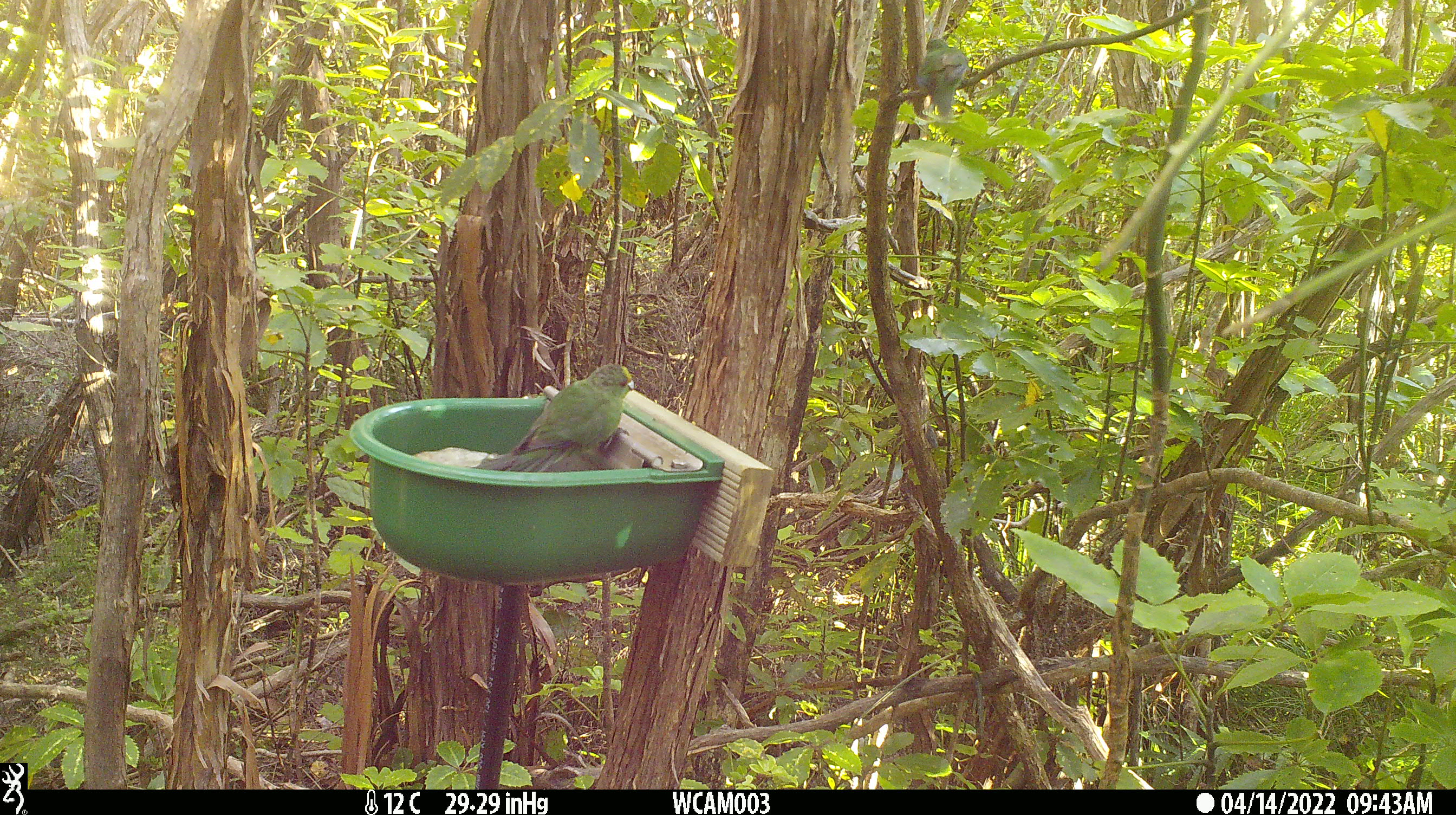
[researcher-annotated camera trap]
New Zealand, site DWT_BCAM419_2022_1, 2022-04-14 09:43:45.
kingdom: Animalia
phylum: Chordata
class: Aves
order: Psittaciformes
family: Psittaculidae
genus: Cyanoramphus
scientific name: Cyanoramphus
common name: parakeet